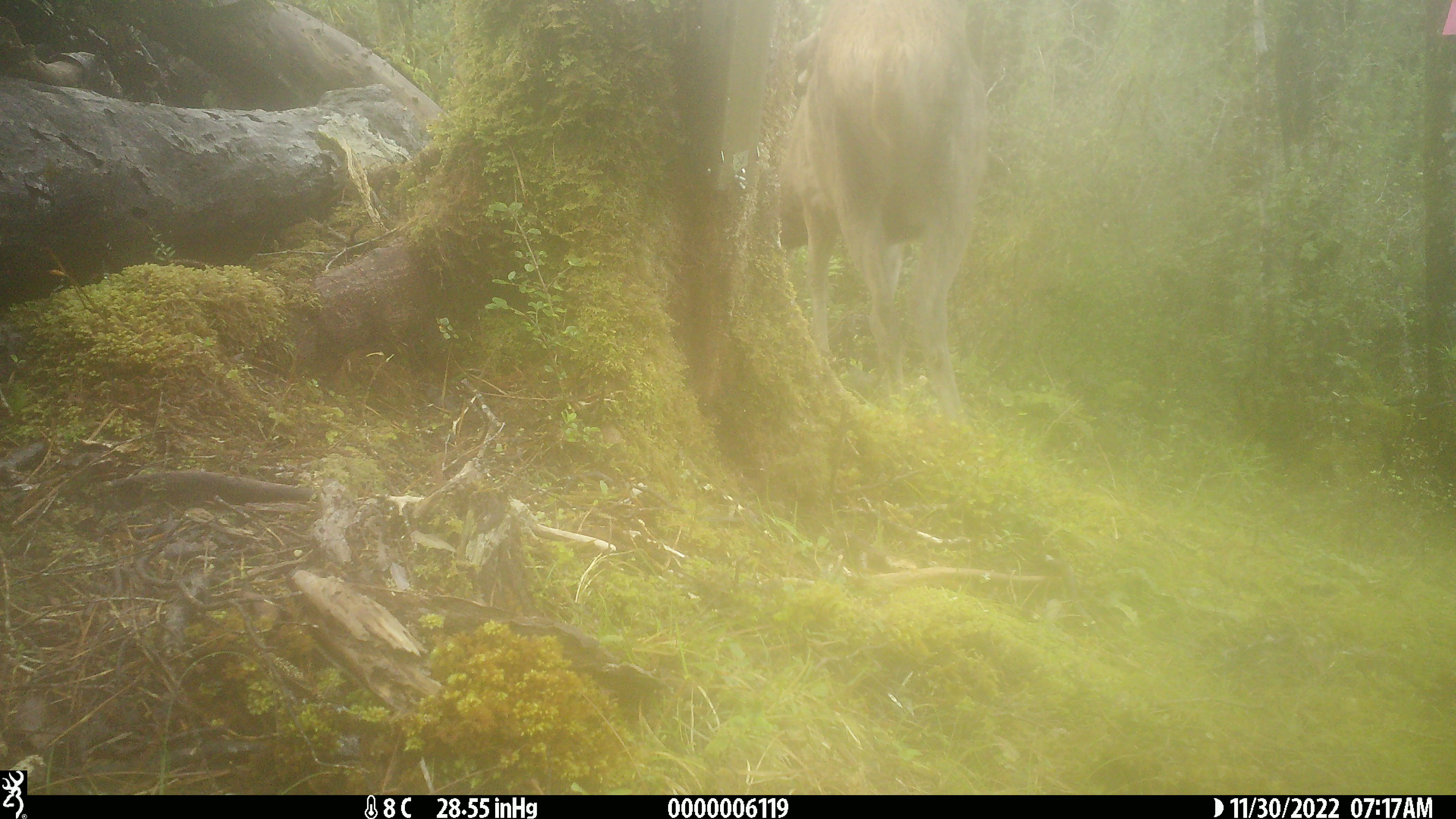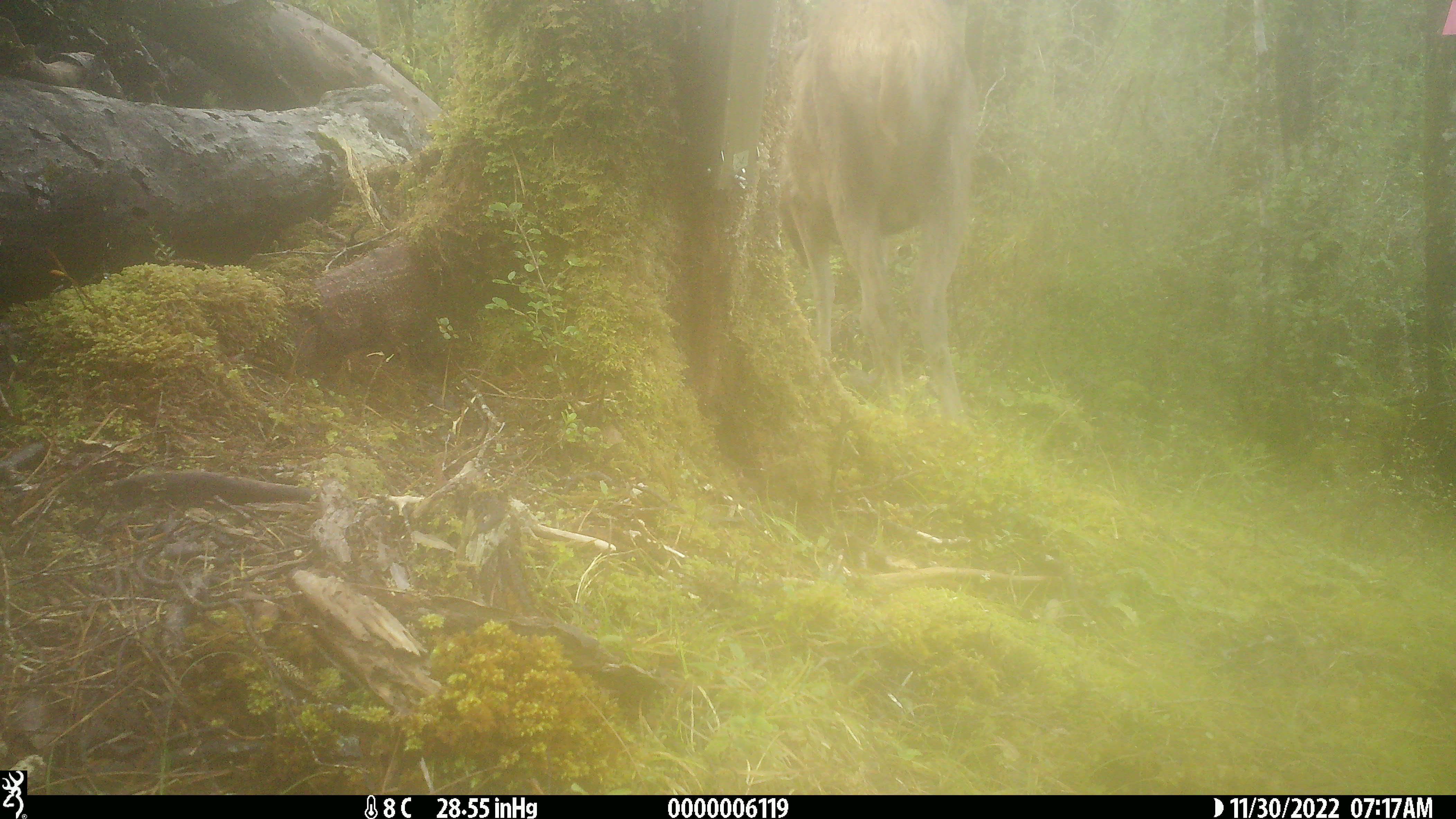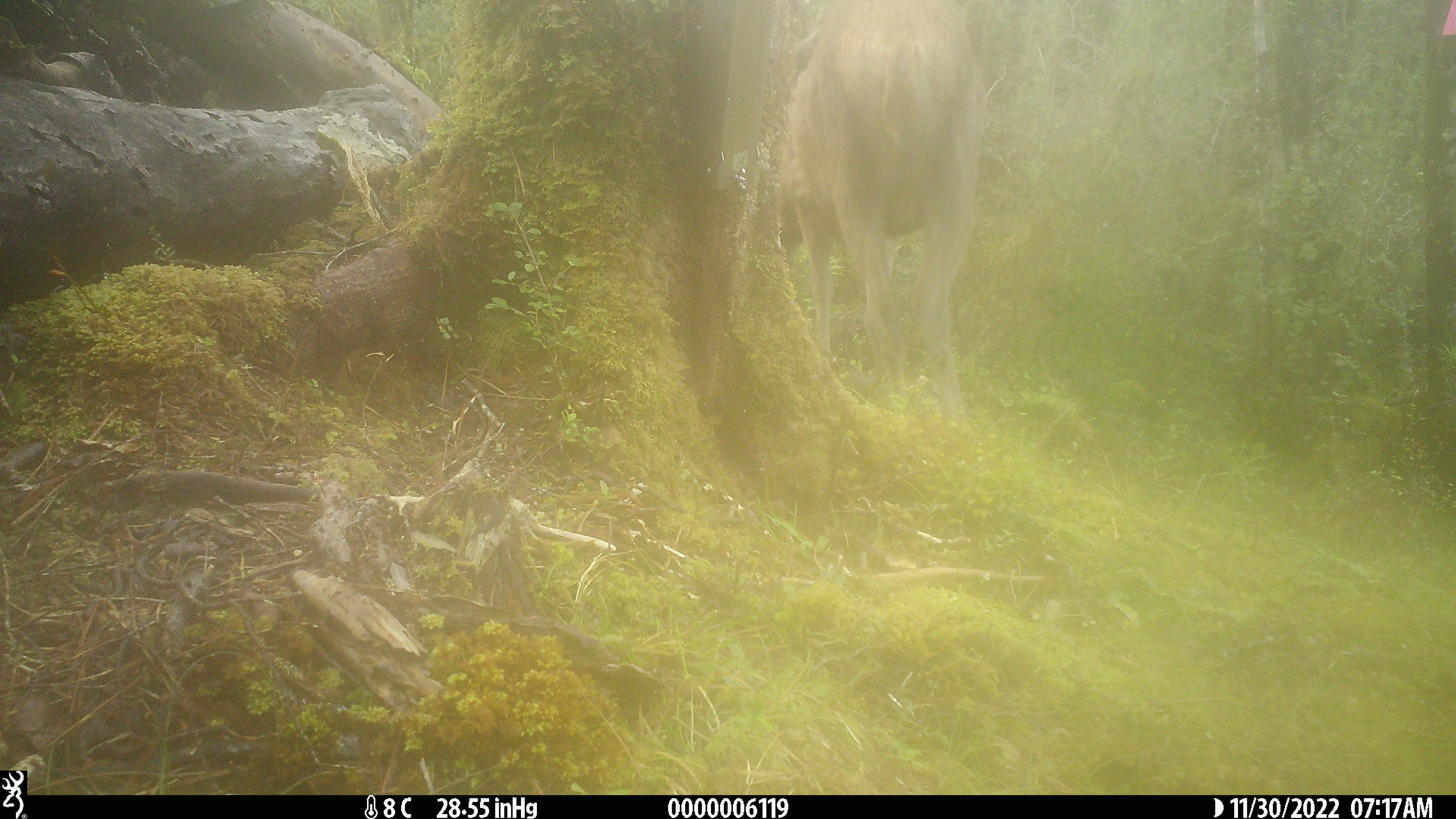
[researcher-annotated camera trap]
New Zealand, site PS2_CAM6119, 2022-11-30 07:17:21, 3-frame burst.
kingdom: Animalia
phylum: Chordata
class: Mammalia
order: Artiodactyla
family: Cervidae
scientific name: Cervidae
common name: deer